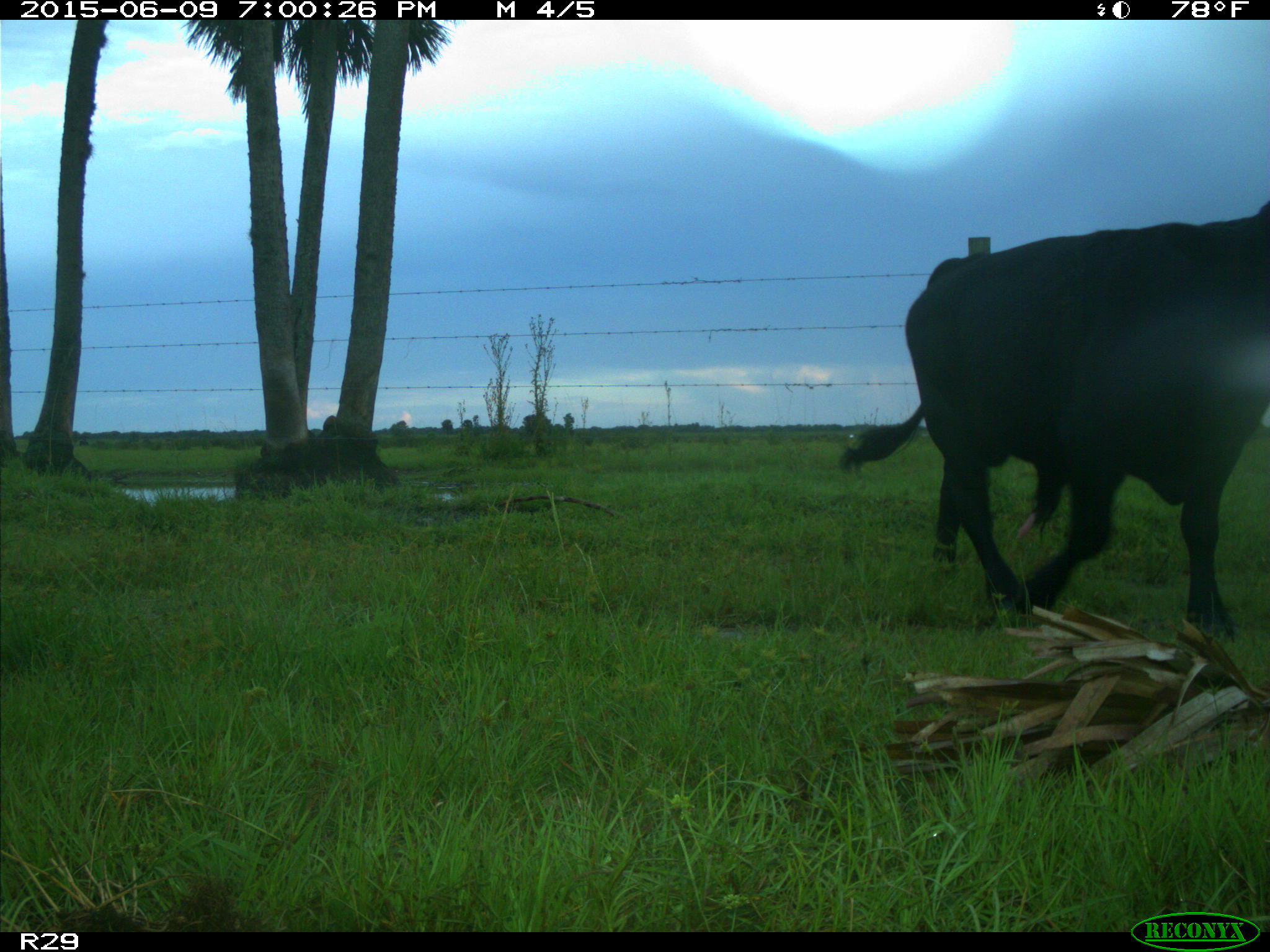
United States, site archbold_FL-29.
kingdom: Animalia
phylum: Chordata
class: Mammalia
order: Artiodactyla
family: Bovidae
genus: Bos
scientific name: Bos taurus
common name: domestic cow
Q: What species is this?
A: Bos taurus (domestic cow).